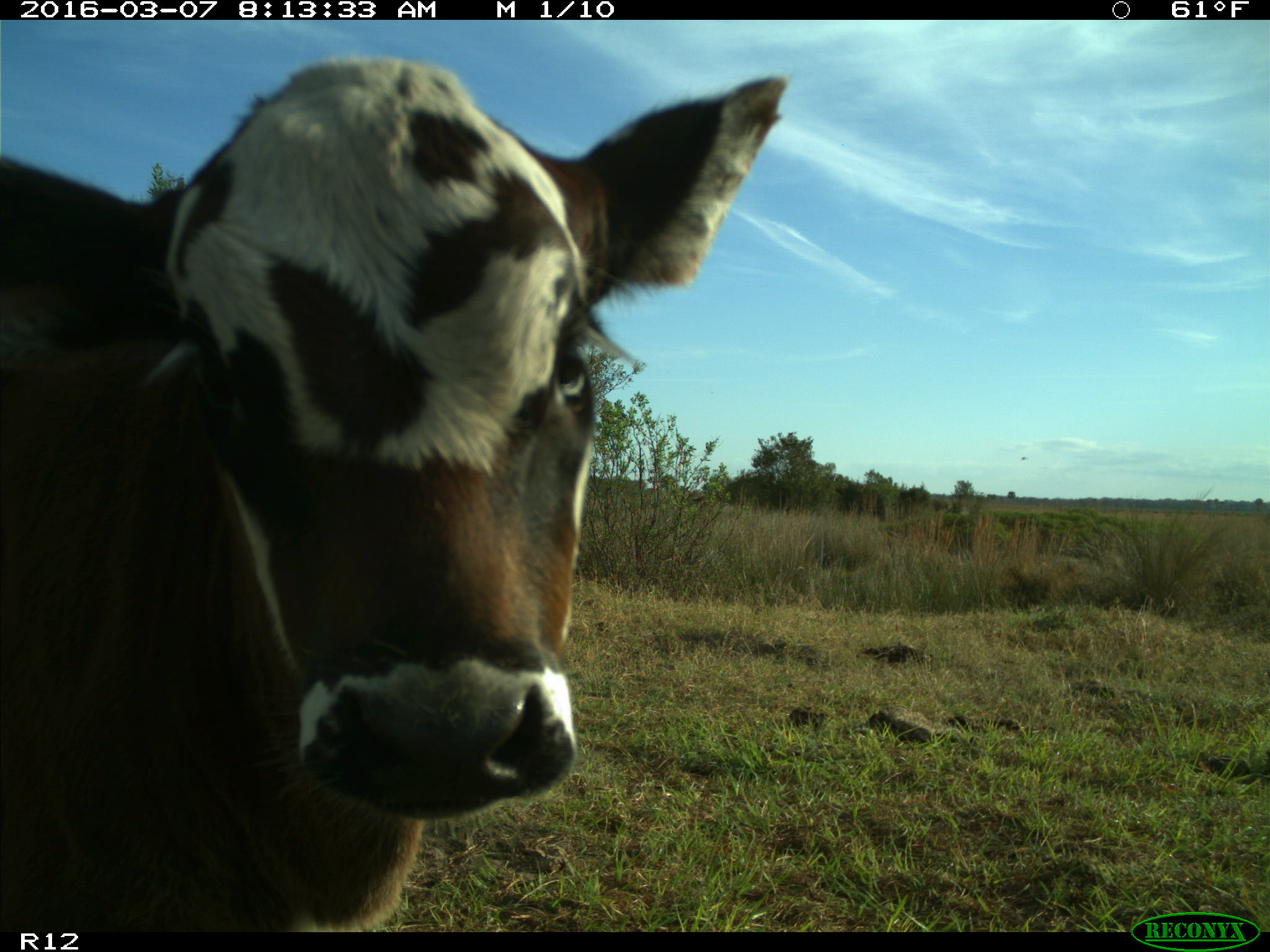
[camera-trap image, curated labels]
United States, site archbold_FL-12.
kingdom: Animalia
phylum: Chordata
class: Mammalia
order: Artiodactyla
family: Bovidae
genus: Bos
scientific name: Bos taurus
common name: domestic cow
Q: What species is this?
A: Bos taurus (domestic cow).